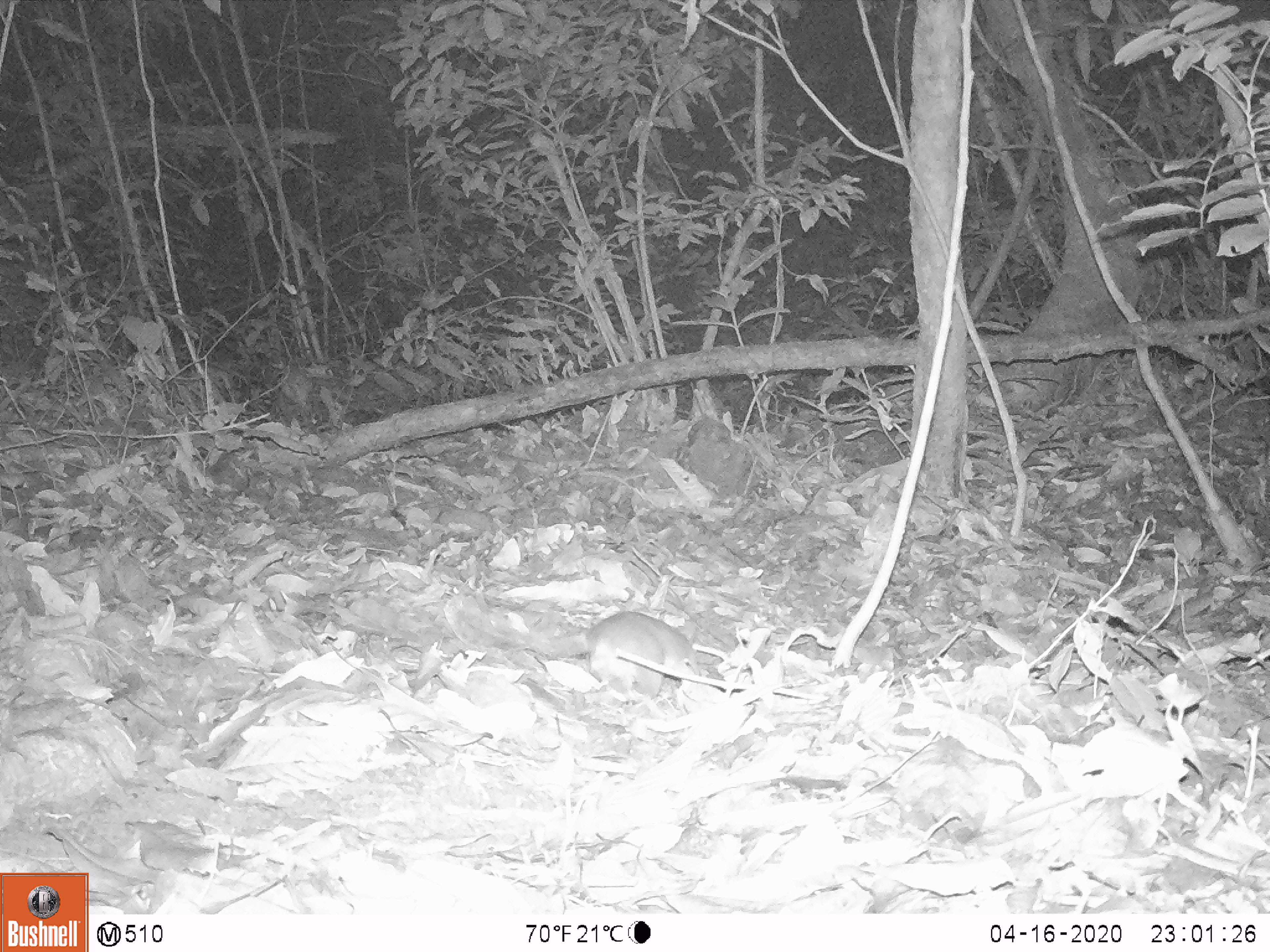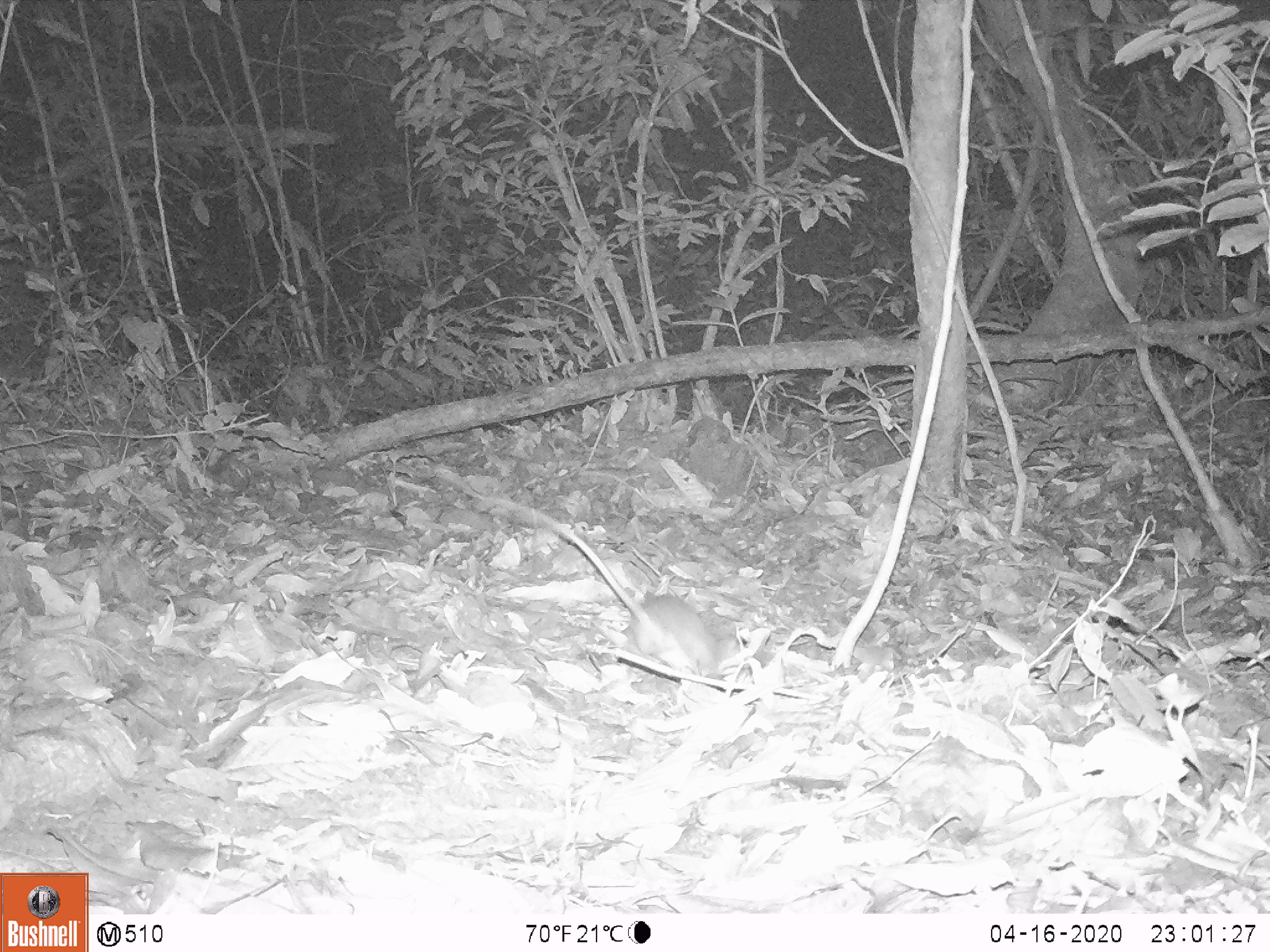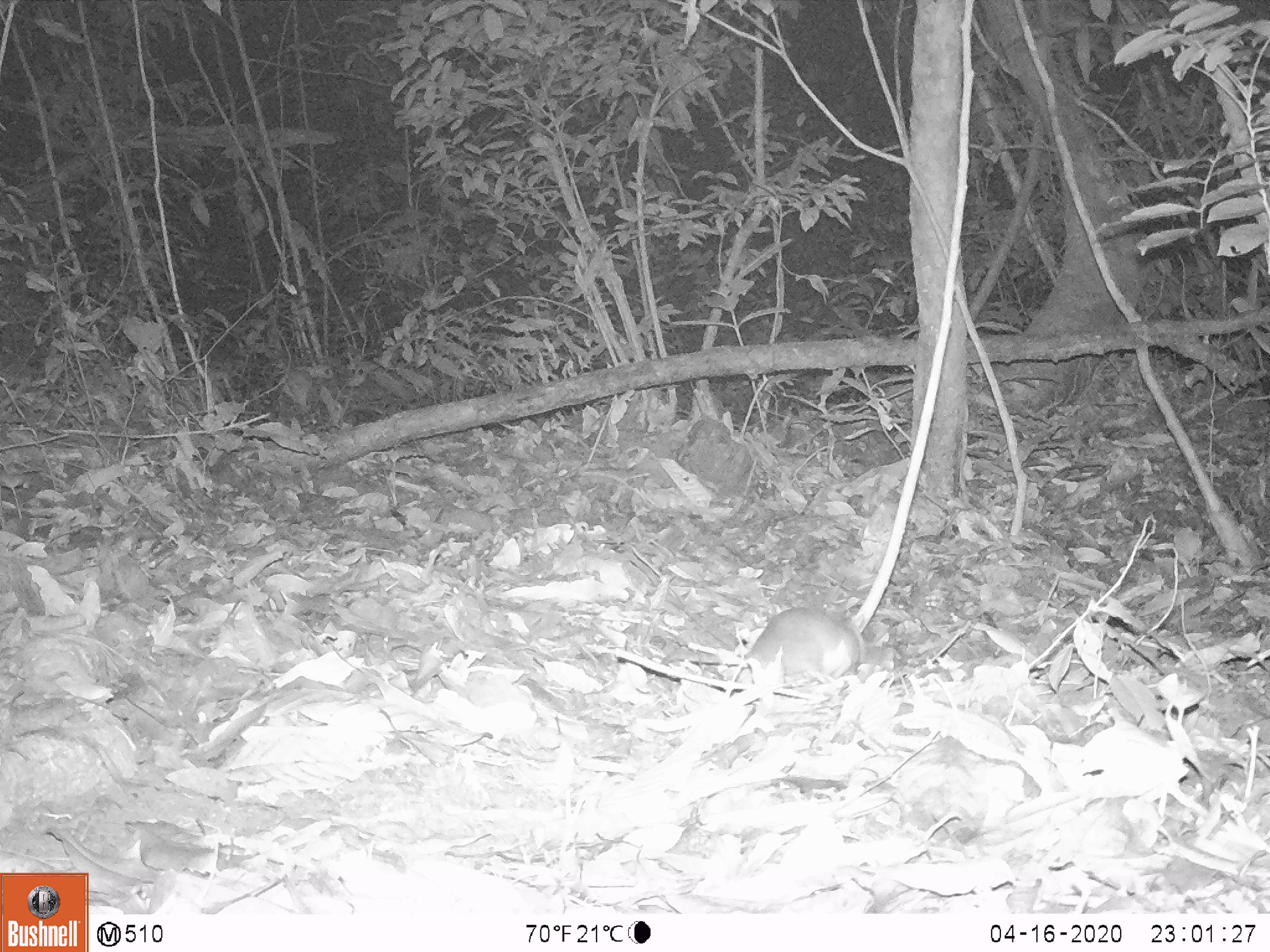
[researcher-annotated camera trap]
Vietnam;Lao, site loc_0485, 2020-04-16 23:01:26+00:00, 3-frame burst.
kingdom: Animalia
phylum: Chordata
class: Mammalia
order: Rodentia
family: Muridae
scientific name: Muridae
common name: old-world mice and rats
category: unidentified murid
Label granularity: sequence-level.